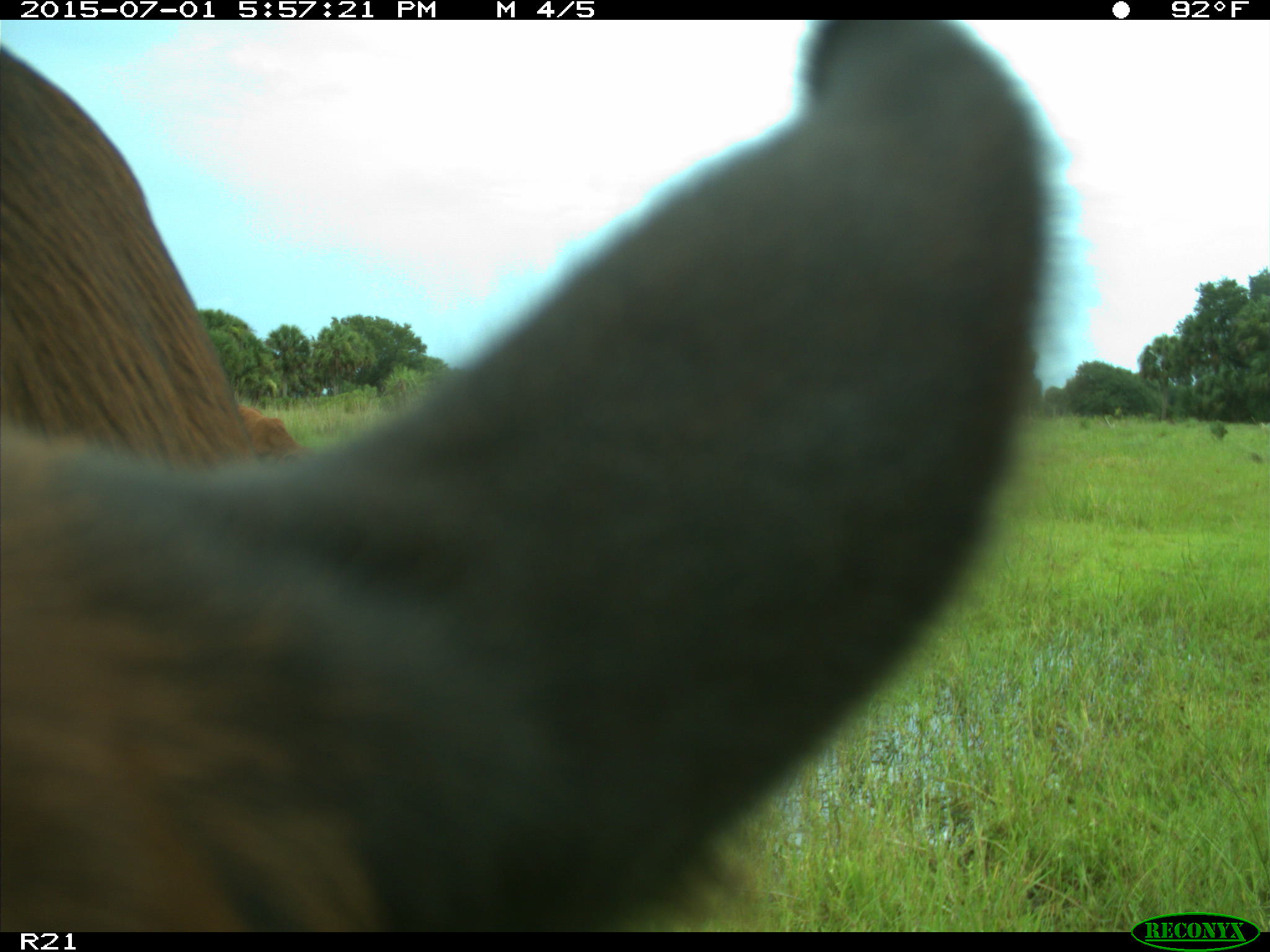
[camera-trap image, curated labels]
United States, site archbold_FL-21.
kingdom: Animalia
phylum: Chordata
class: Mammalia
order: Artiodactyla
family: Bovidae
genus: Bos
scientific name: Bos taurus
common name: domestic cow